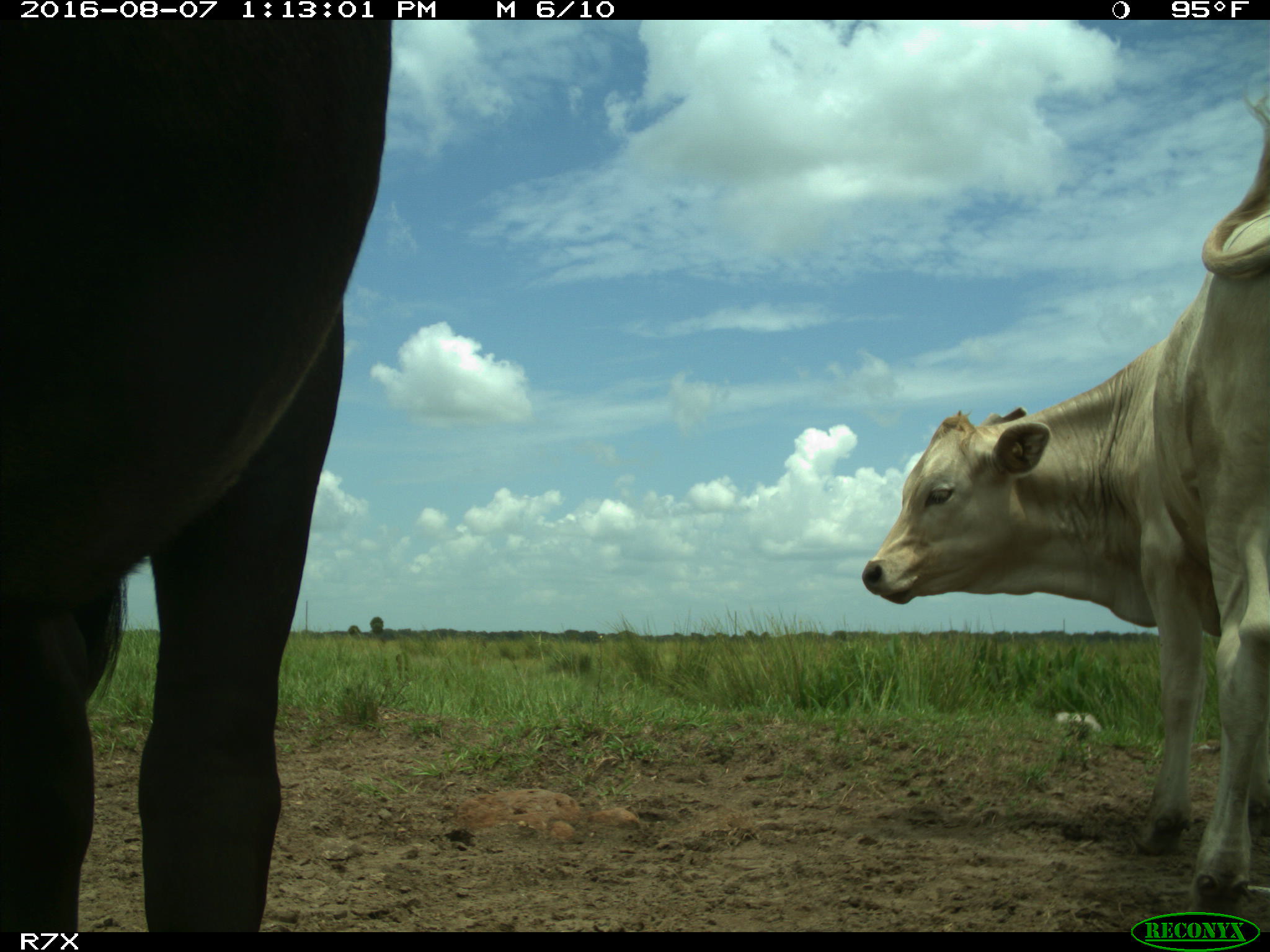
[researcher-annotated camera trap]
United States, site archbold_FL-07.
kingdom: Animalia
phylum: Chordata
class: Mammalia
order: Artiodactyla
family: Bovidae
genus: Bos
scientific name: Bos taurus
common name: domestic cow